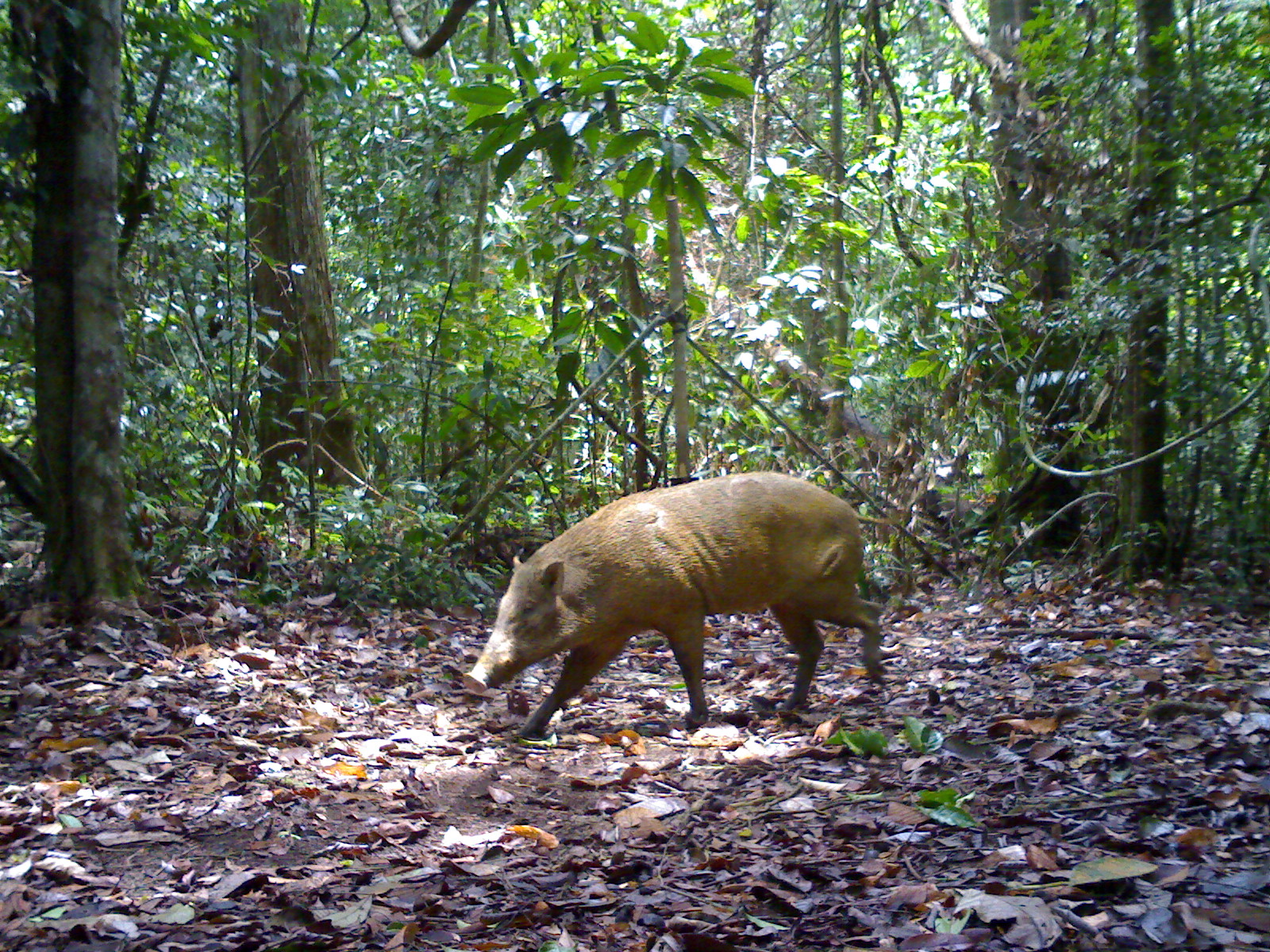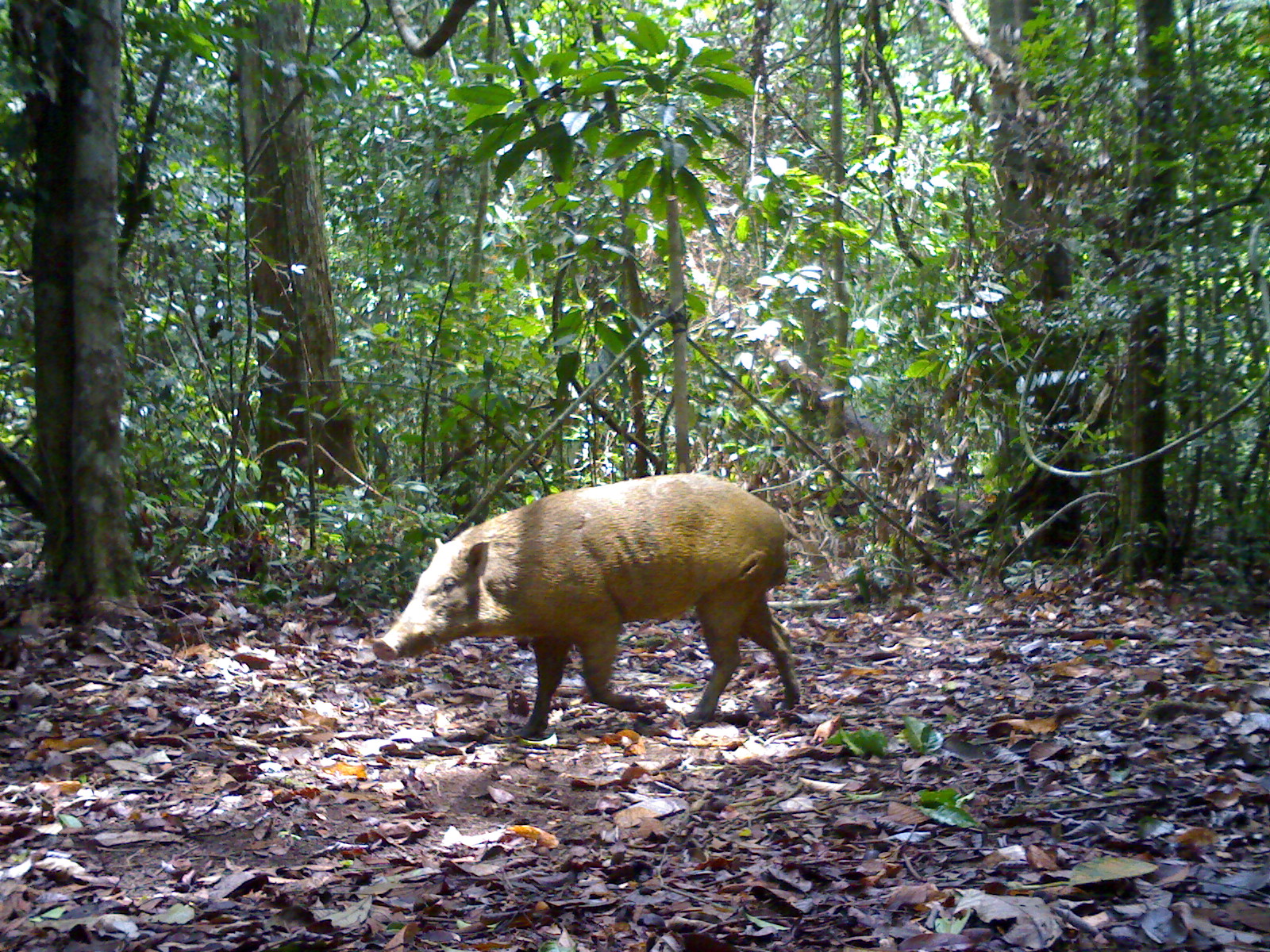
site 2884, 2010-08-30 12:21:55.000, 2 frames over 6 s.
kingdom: Animalia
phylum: Chordata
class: Mammalia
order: Artiodactyla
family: Suidae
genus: Sus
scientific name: Sus scrofa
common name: wild boar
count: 1